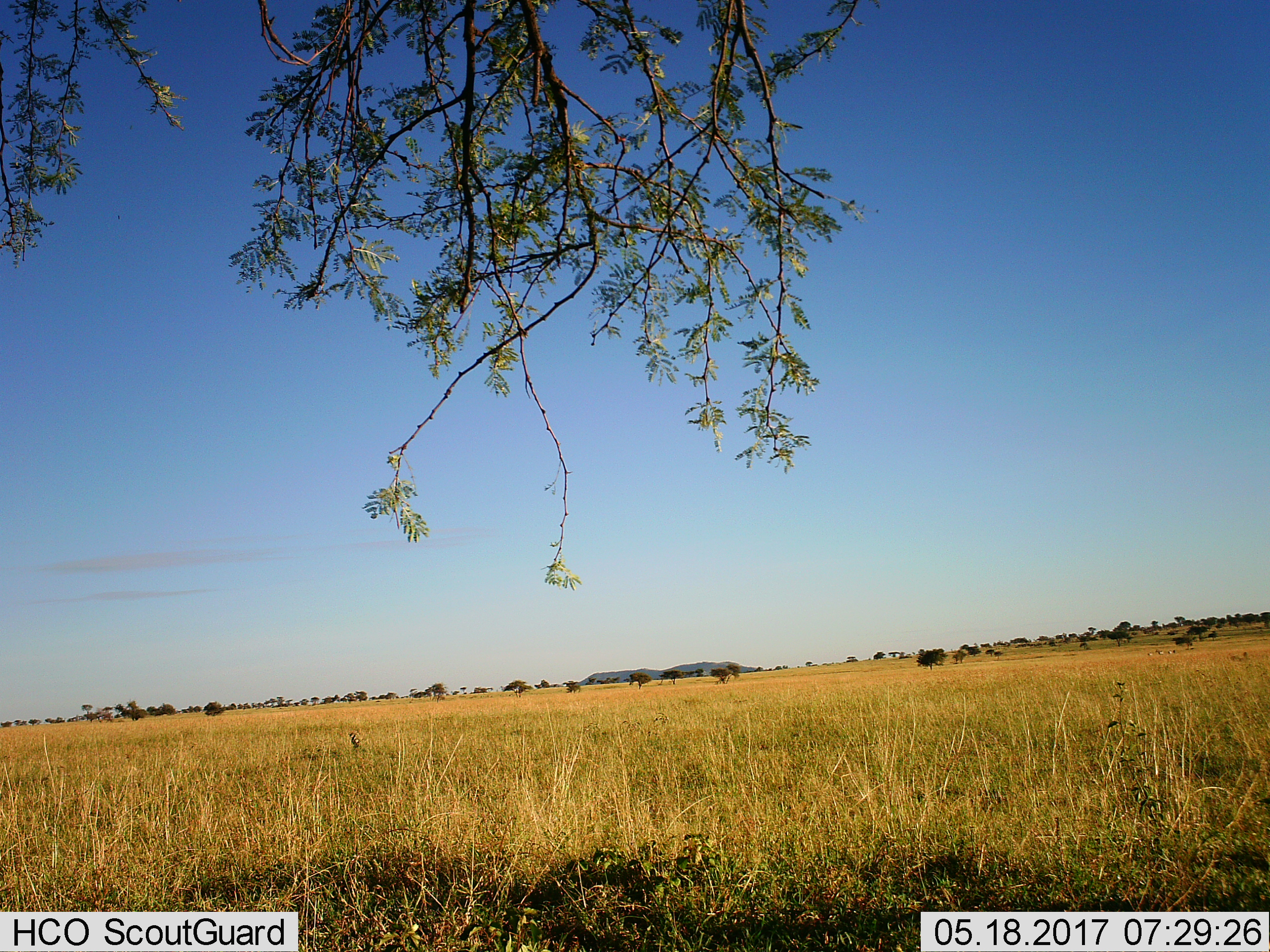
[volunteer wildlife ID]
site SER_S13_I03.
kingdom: Animalia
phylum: Chordata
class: Aves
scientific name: Aves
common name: bird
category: birdother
Birdother (bird) (Aves), count 1. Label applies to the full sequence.